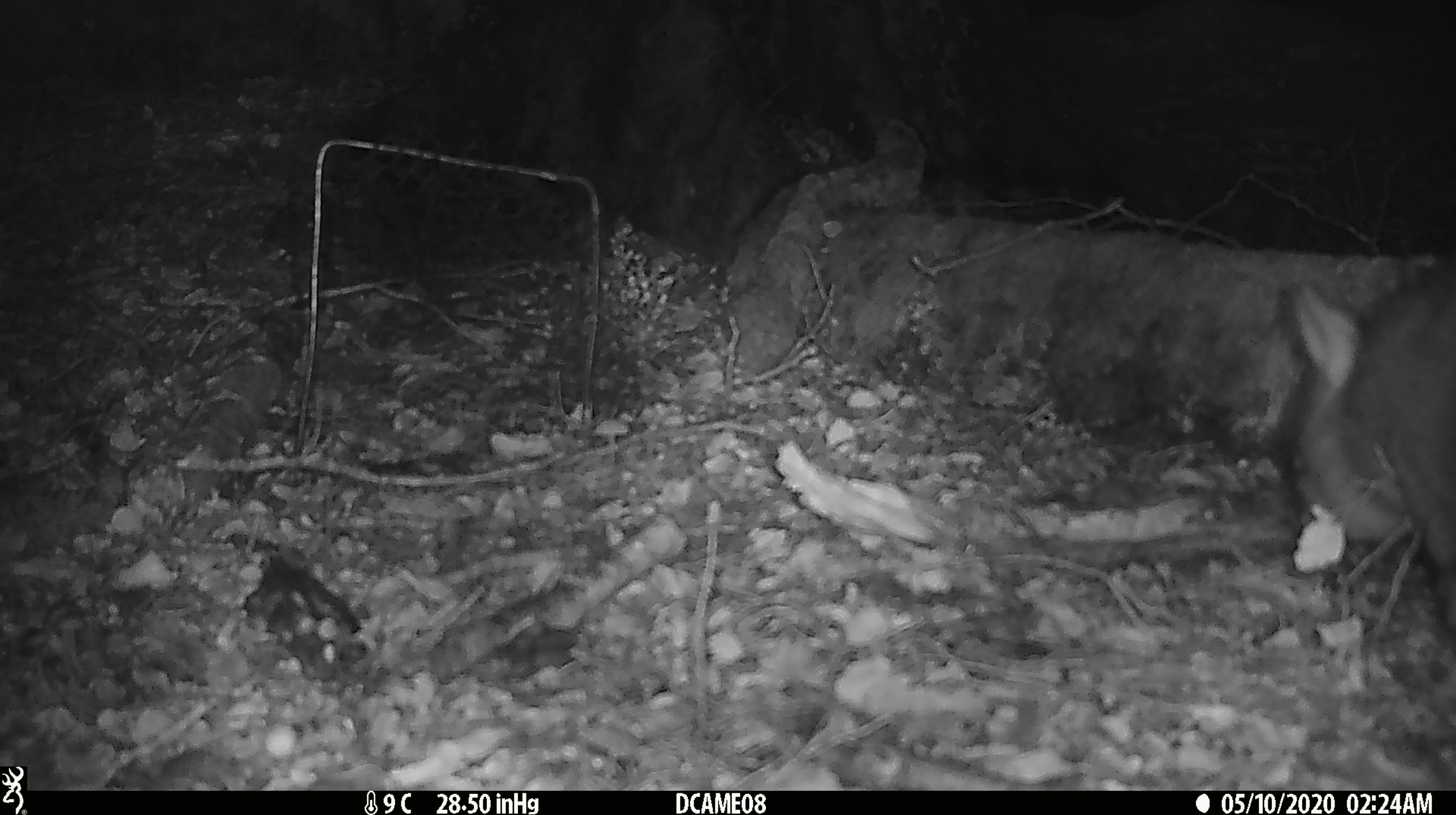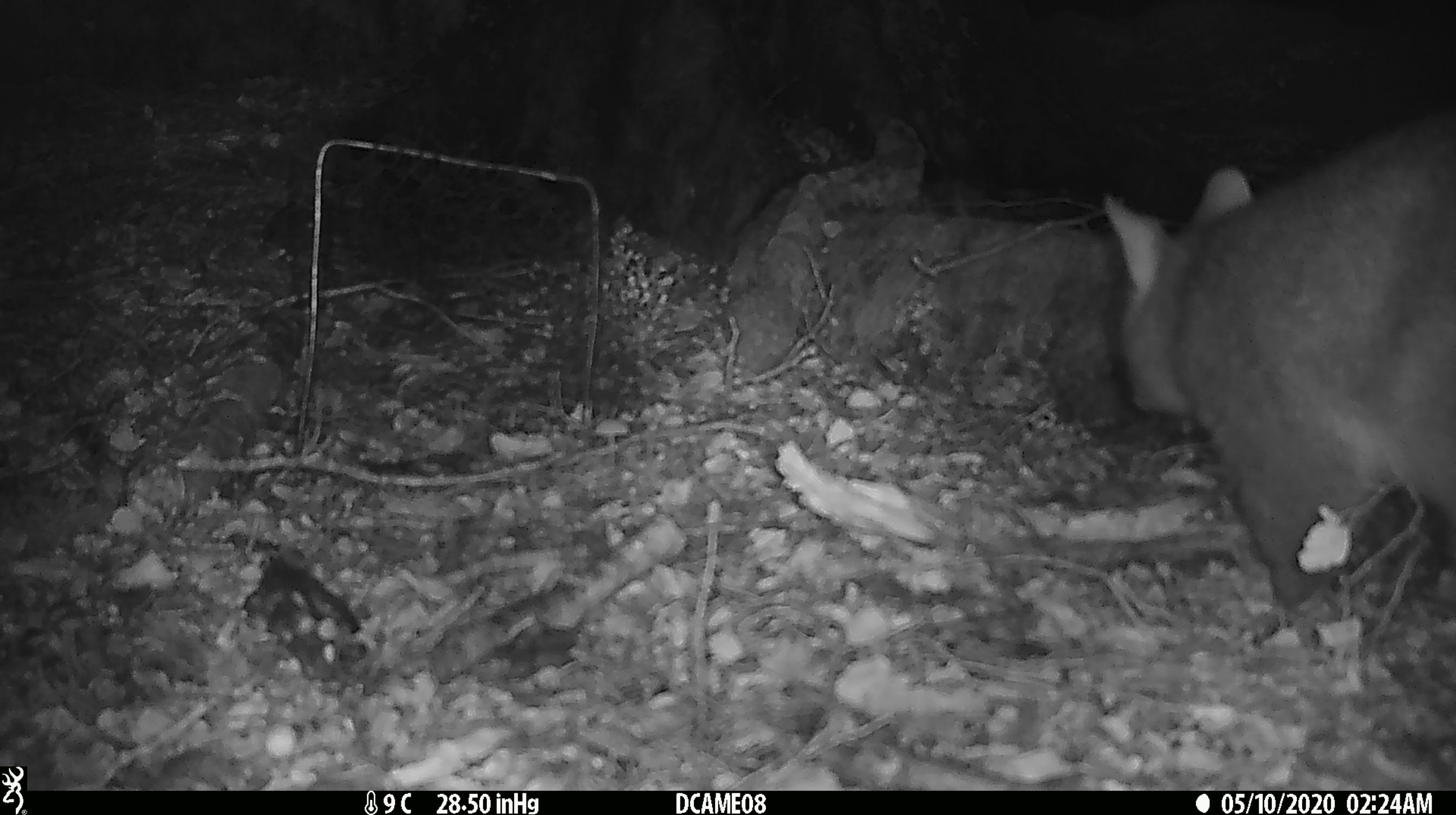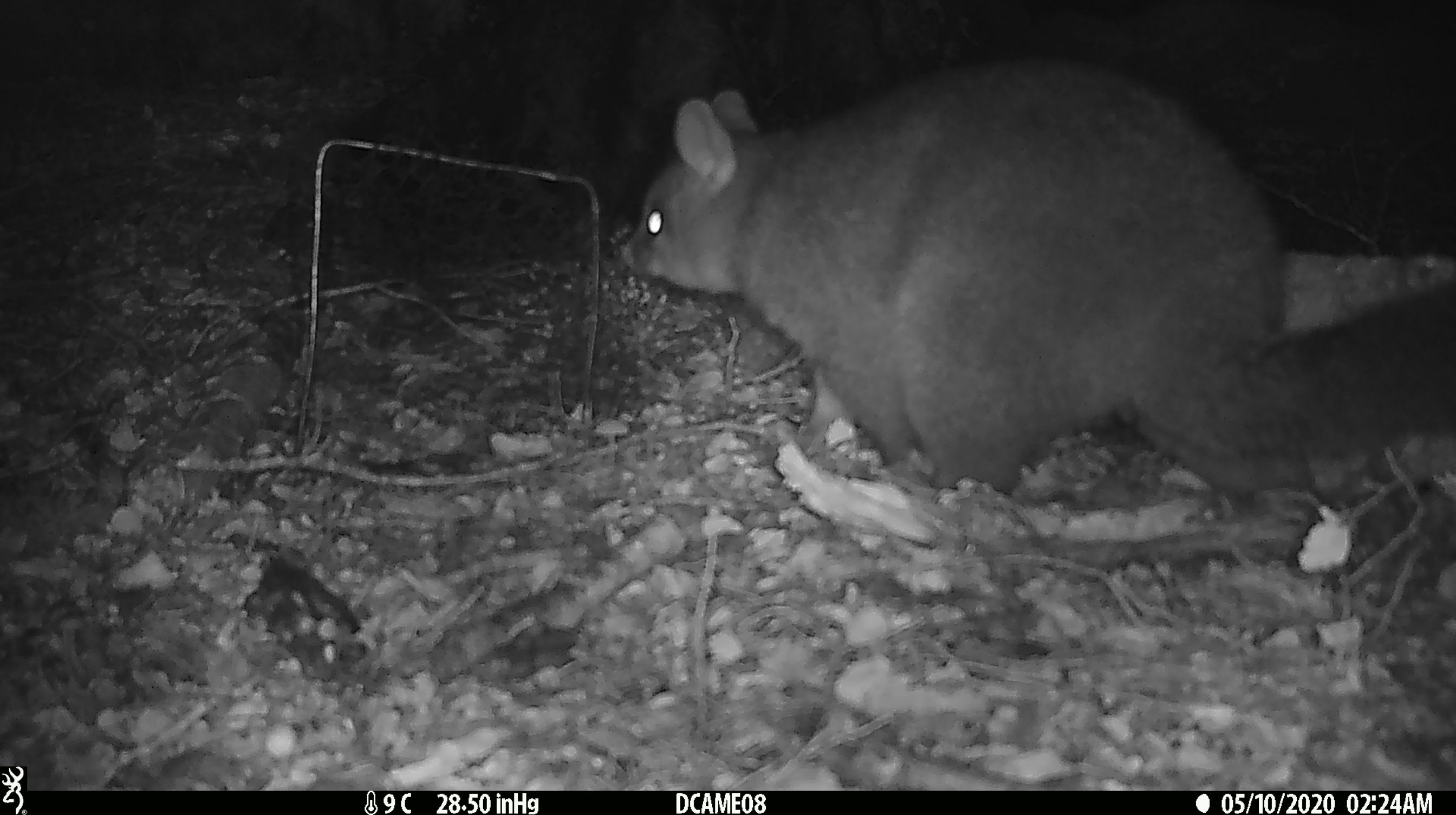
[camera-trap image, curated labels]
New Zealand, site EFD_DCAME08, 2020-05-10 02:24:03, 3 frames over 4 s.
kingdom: Animalia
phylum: Chordata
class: Mammalia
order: Diprotodontia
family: Phalangeridae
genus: Trichosurus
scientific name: Trichosurus vulpecula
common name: common brushtail possum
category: possum